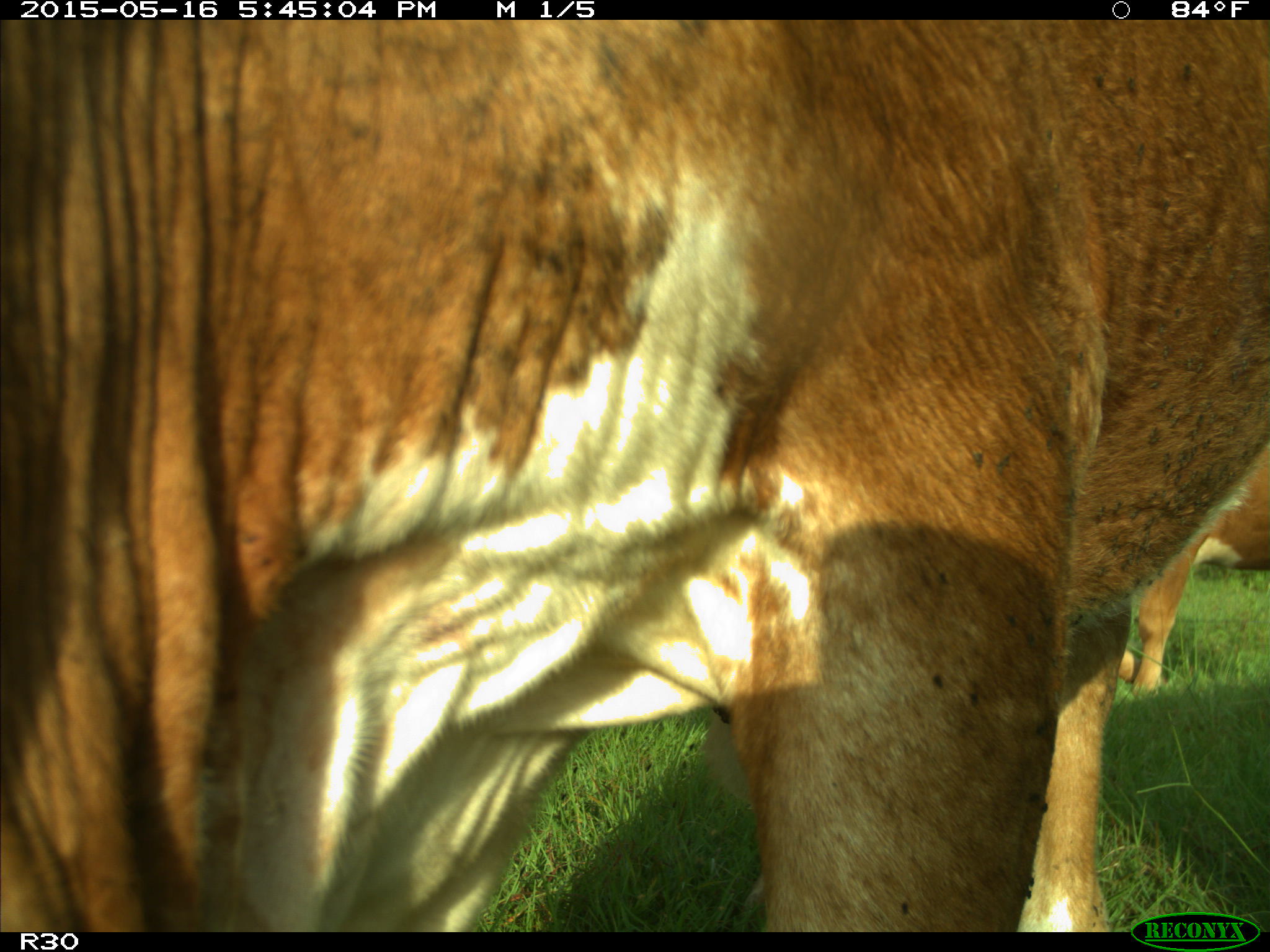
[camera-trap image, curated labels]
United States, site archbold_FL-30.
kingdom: Animalia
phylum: Chordata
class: Mammalia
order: Artiodactyla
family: Bovidae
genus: Bos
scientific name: Bos taurus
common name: domestic cow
Bos taurus (domestic cow).